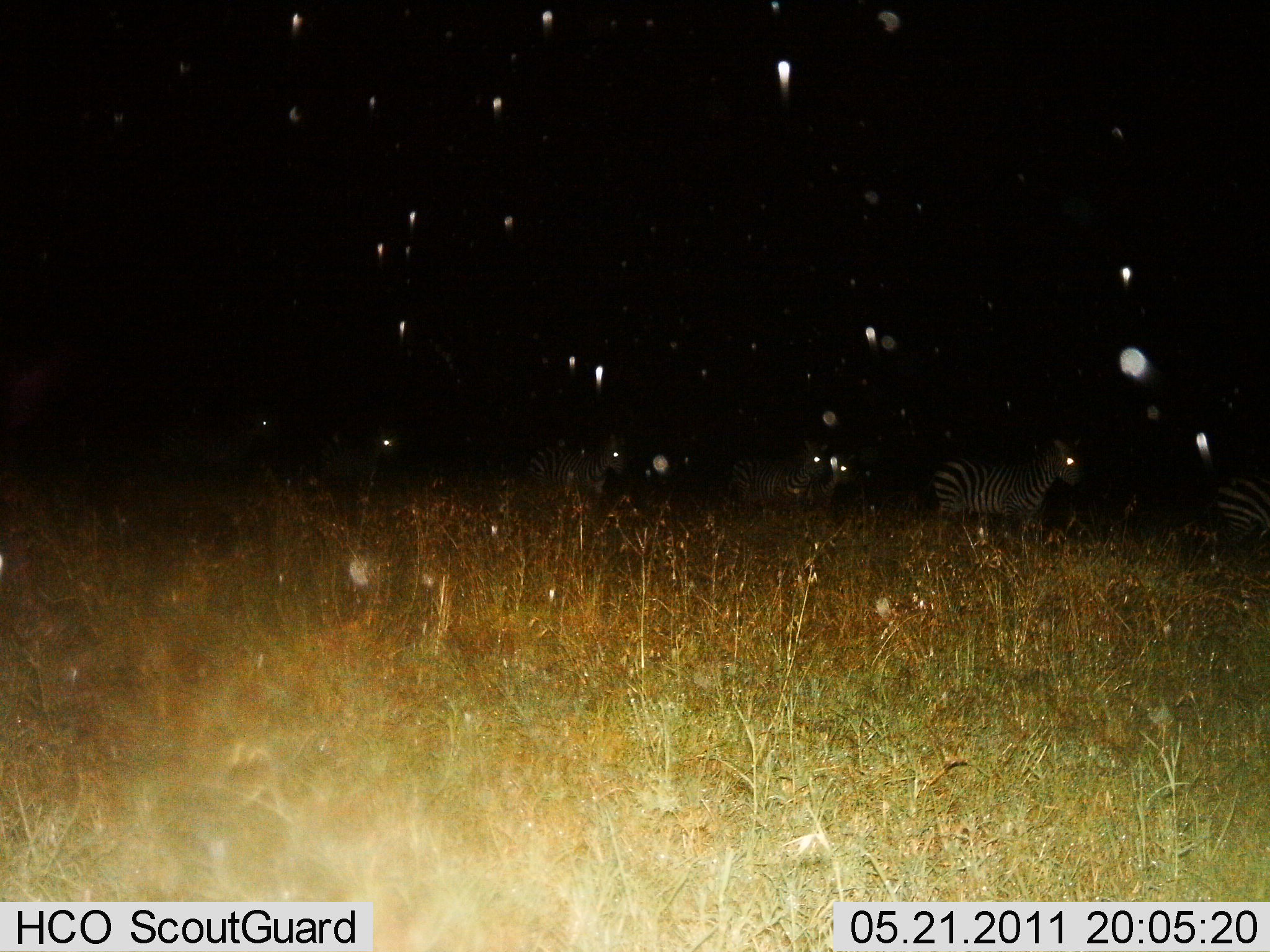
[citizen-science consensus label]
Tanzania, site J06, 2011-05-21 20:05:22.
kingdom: Animalia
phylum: Chordata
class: Mammalia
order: Perissodactyla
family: Equidae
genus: Equus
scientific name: Equus quagga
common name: plains zebra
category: zebra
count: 5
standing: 33%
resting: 0%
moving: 67%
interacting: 0%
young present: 0%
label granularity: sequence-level